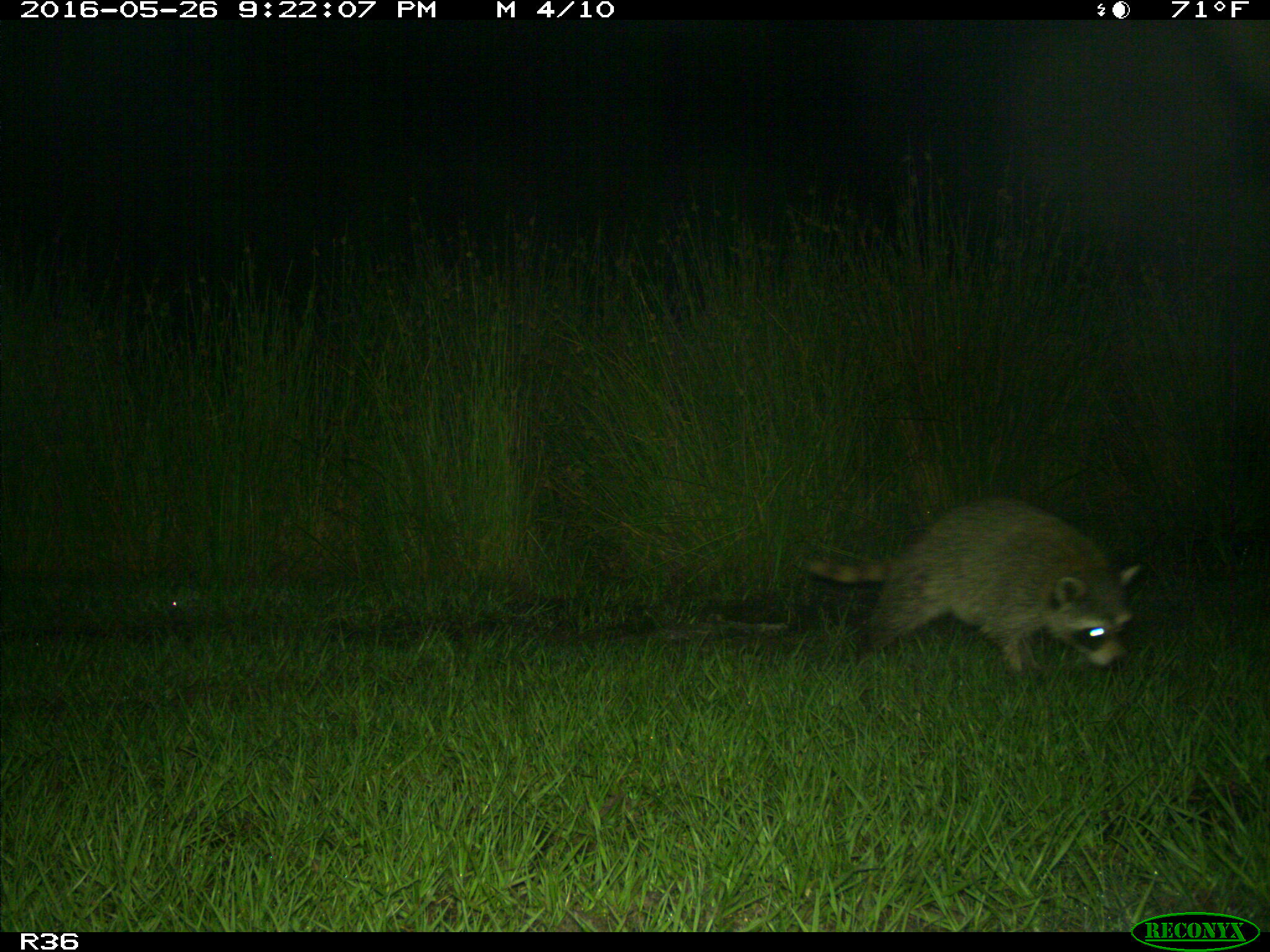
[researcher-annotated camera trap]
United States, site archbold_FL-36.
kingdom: Animalia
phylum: Chordata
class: Mammalia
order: Carnivora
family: Procyonidae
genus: Procyon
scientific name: Procyon lotor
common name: common raccoon